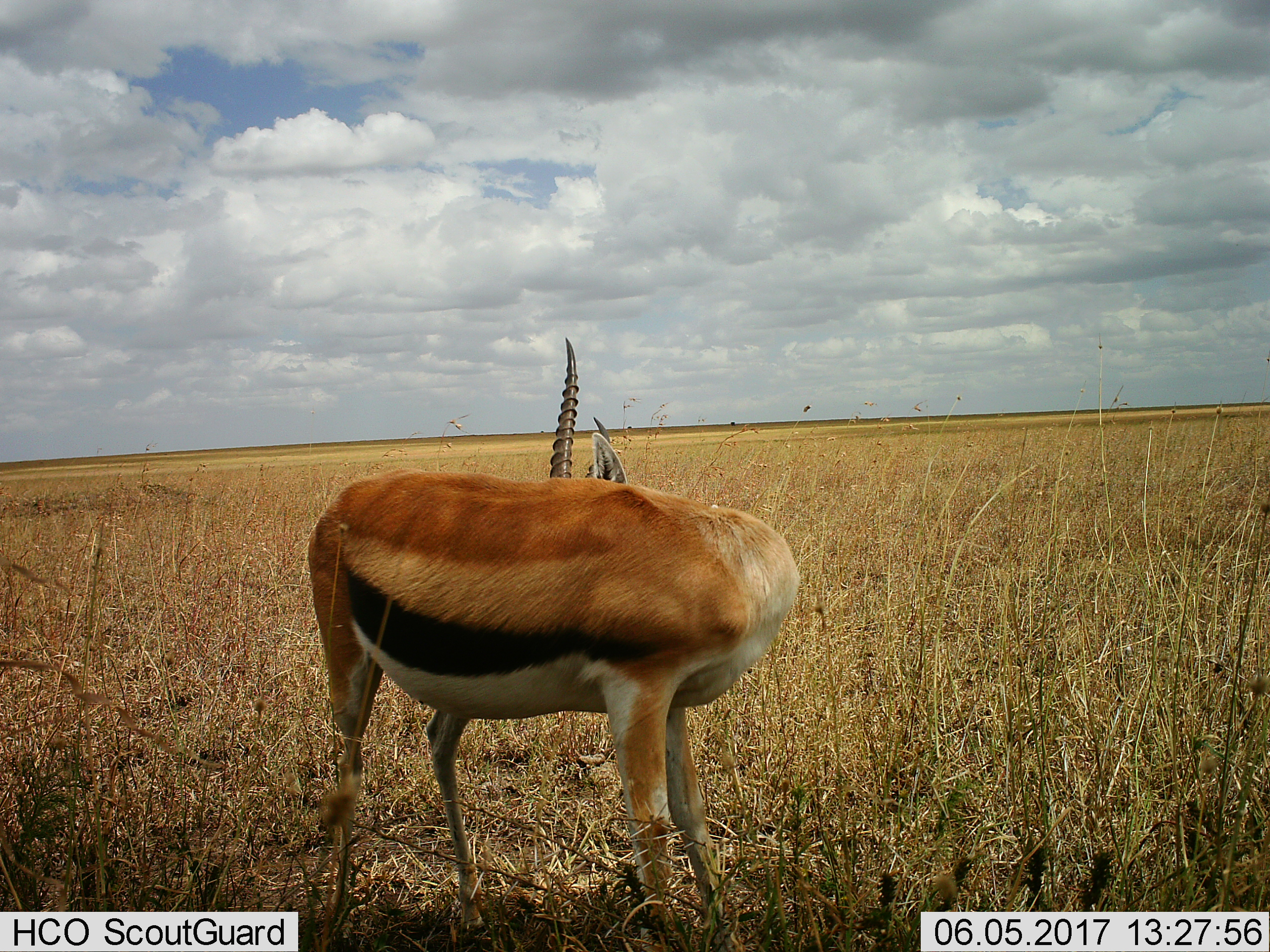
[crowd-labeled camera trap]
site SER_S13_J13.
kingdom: Animalia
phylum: Chordata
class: Mammalia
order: Artiodactyla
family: Bovidae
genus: Eudorcas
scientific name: Eudorcas thomsonii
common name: thomson's gazelle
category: gazellethomsons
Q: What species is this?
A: Gazellethomsons (thomson's gazelle) (Eudorcas thomsonii).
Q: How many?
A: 1.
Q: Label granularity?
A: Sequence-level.